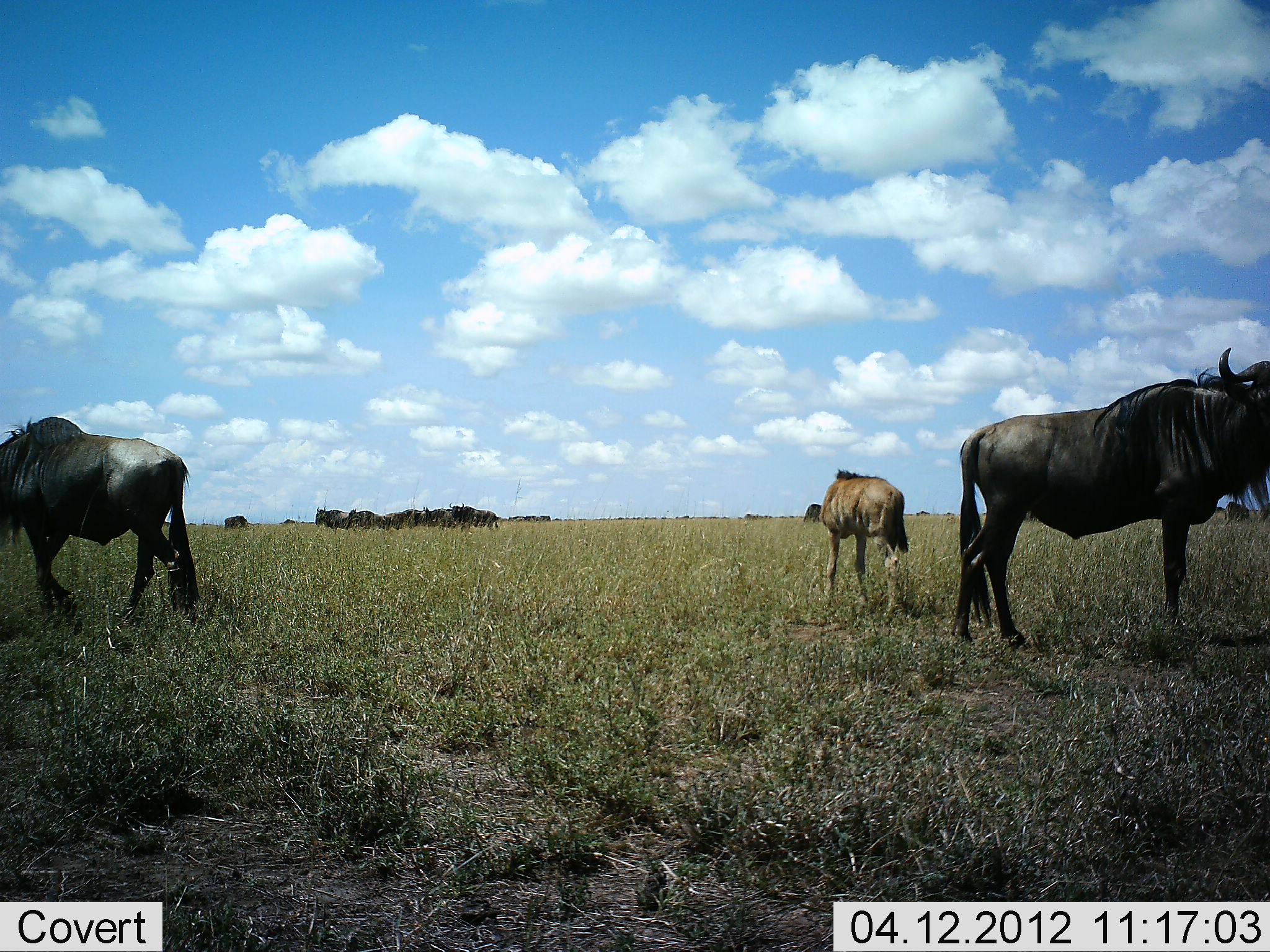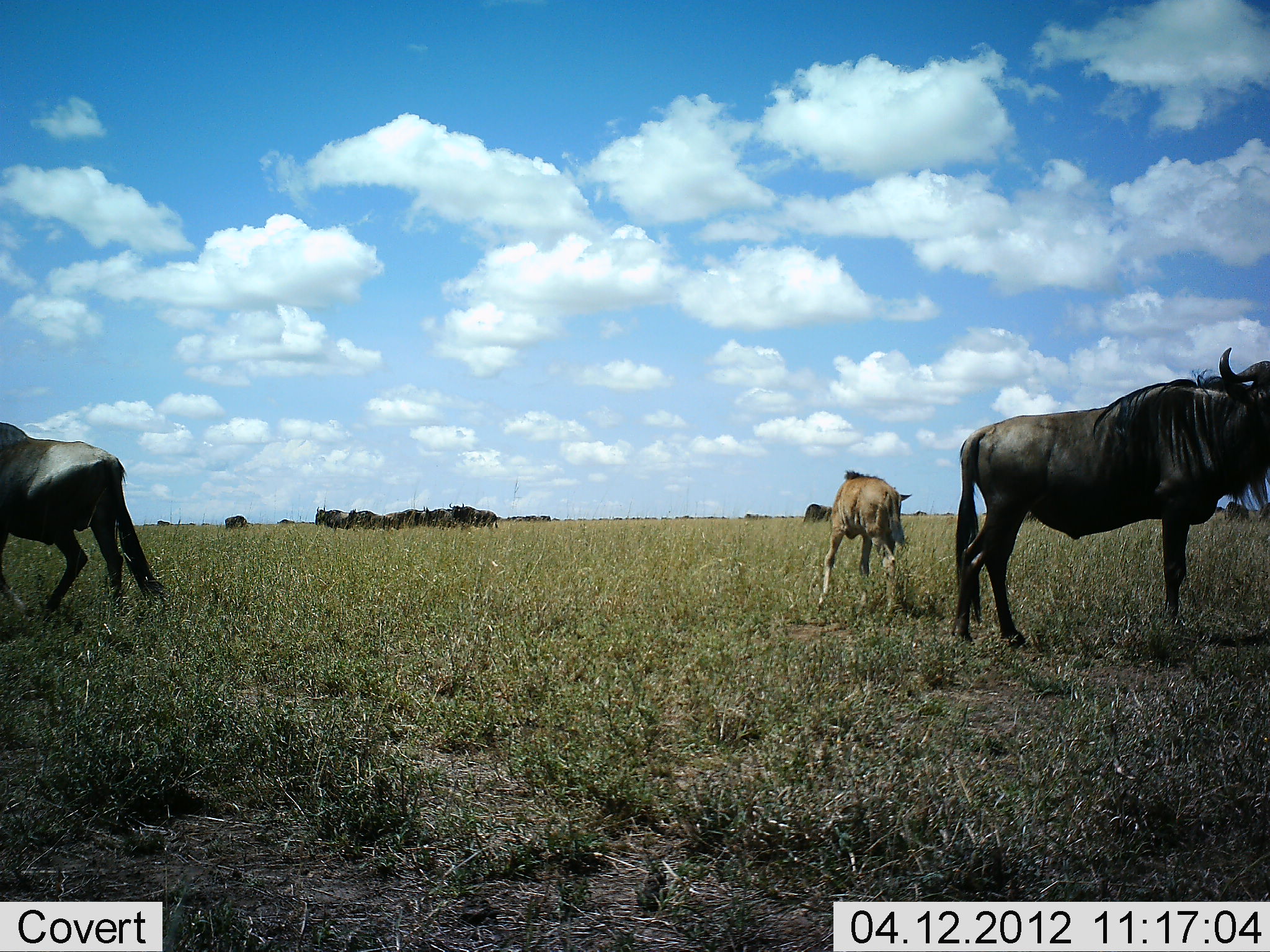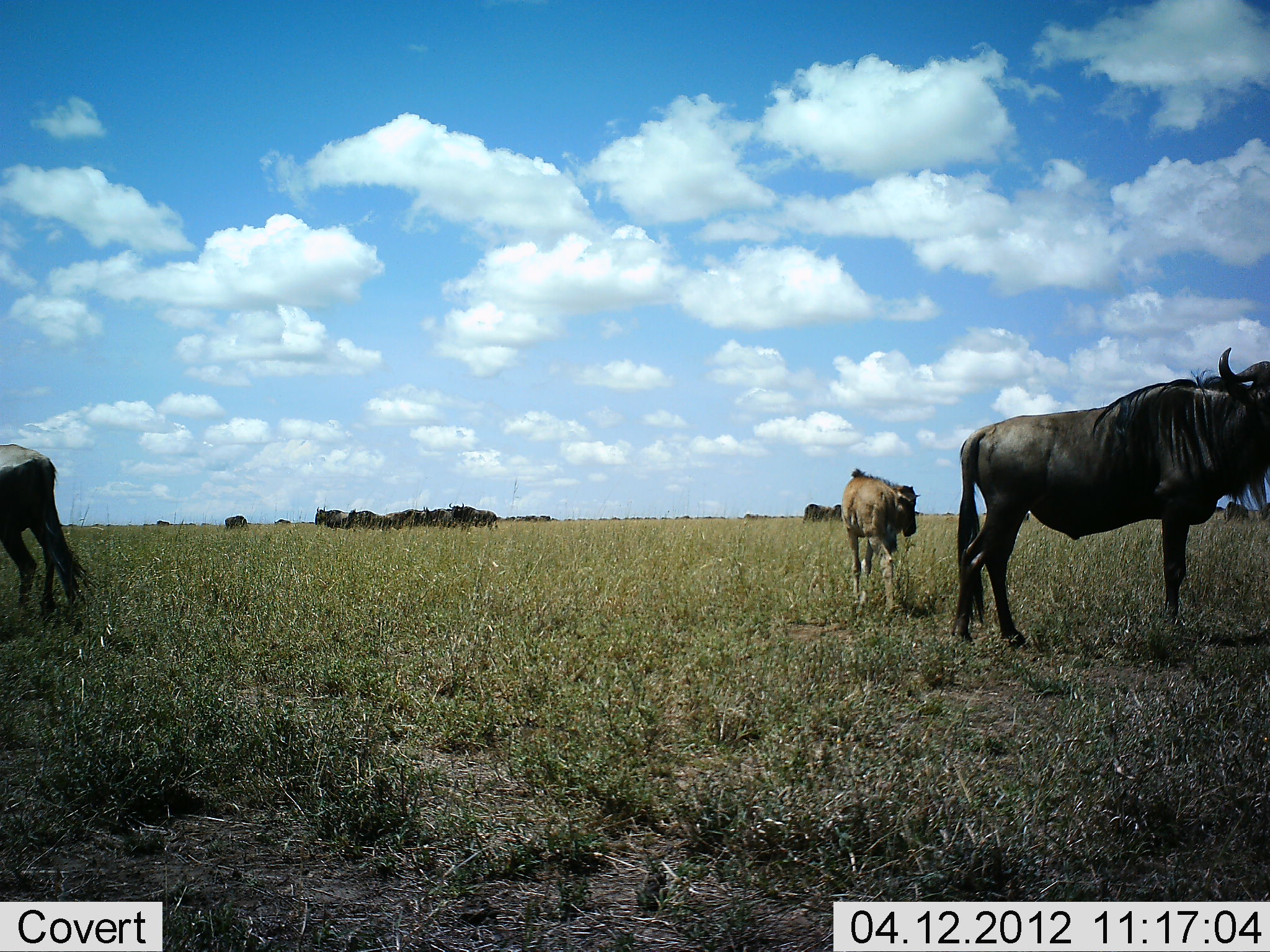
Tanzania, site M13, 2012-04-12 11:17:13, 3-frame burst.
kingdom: Animalia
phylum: Chordata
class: Mammalia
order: Artiodactyla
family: Bovidae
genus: Connochaetes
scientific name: Connochaetes taurinus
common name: blue wildebeest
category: wildebeest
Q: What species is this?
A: Wildebeest (blue wildebeest) (Connochaetes taurinus).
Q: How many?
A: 10.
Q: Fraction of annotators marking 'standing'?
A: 93%.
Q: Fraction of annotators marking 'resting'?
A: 3%.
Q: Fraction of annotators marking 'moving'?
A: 34%.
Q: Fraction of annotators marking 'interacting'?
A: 0%.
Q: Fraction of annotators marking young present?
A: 90%.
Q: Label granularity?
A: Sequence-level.